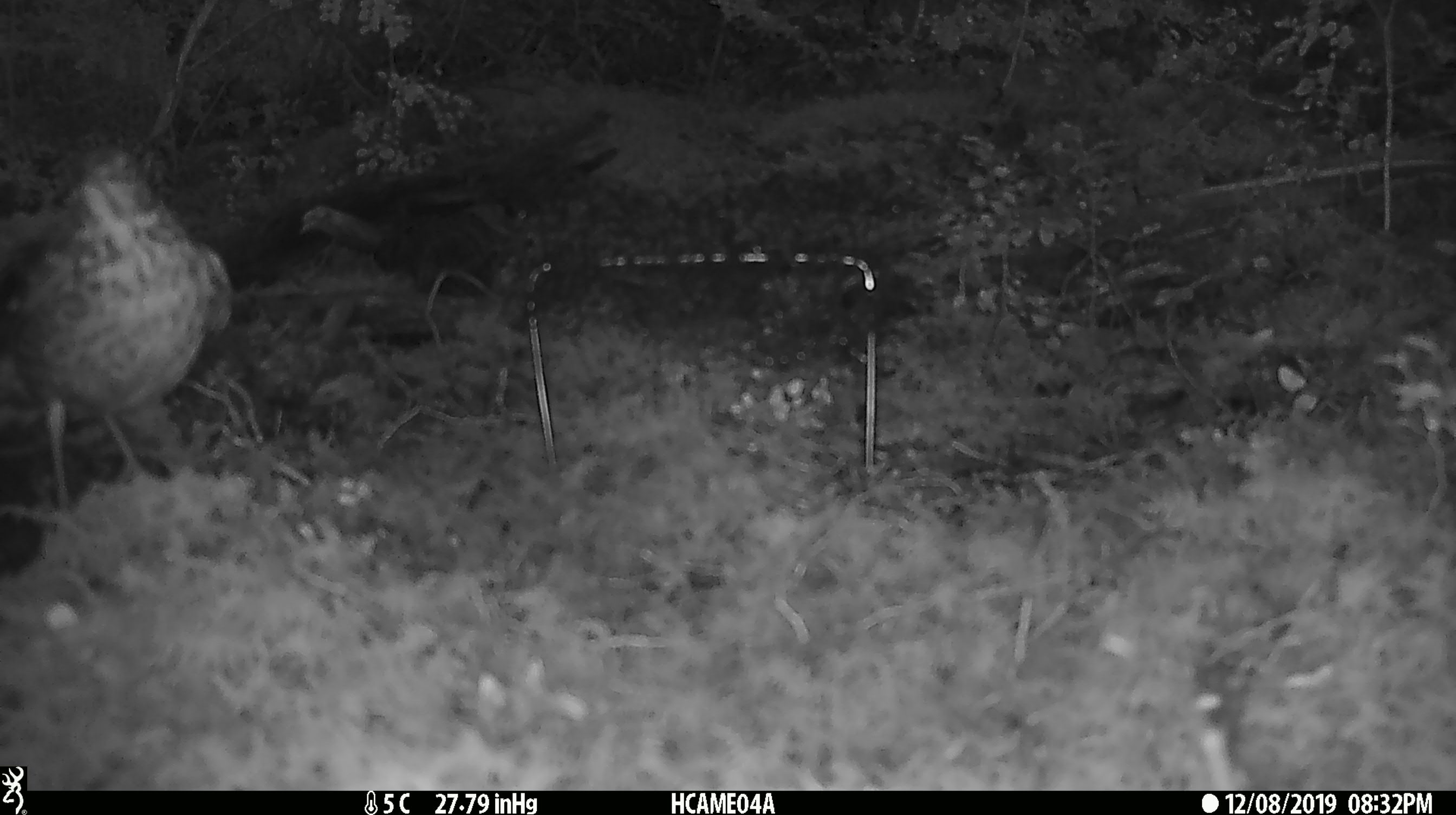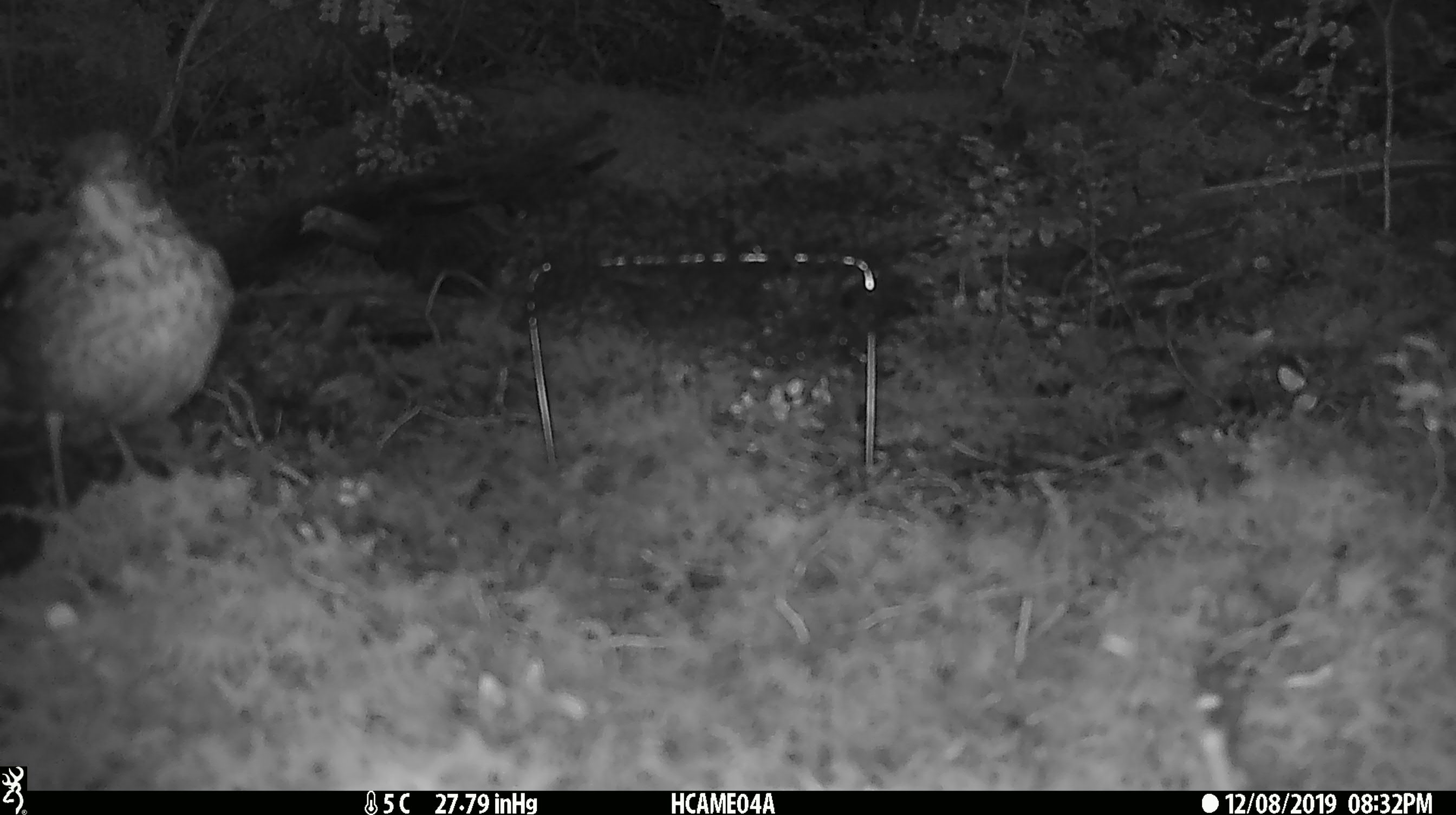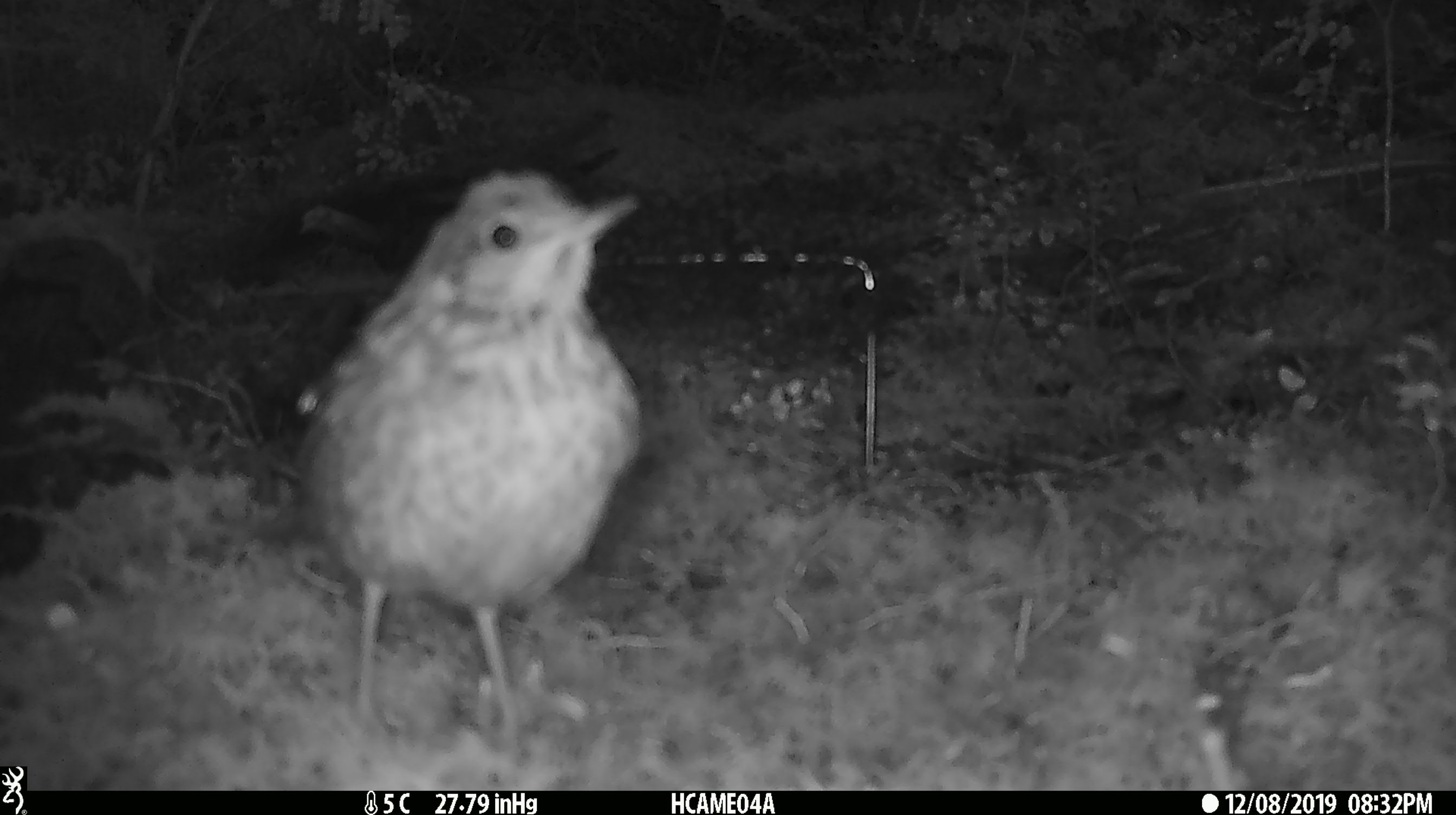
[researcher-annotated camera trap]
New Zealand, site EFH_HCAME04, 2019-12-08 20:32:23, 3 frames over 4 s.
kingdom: Animalia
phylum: Chordata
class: Aves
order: Passeriformes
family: Turdidae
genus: Turdus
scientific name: Turdus philomelos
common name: song thrush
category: thrush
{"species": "thrush (song thrush) (Turdus philomelos)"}